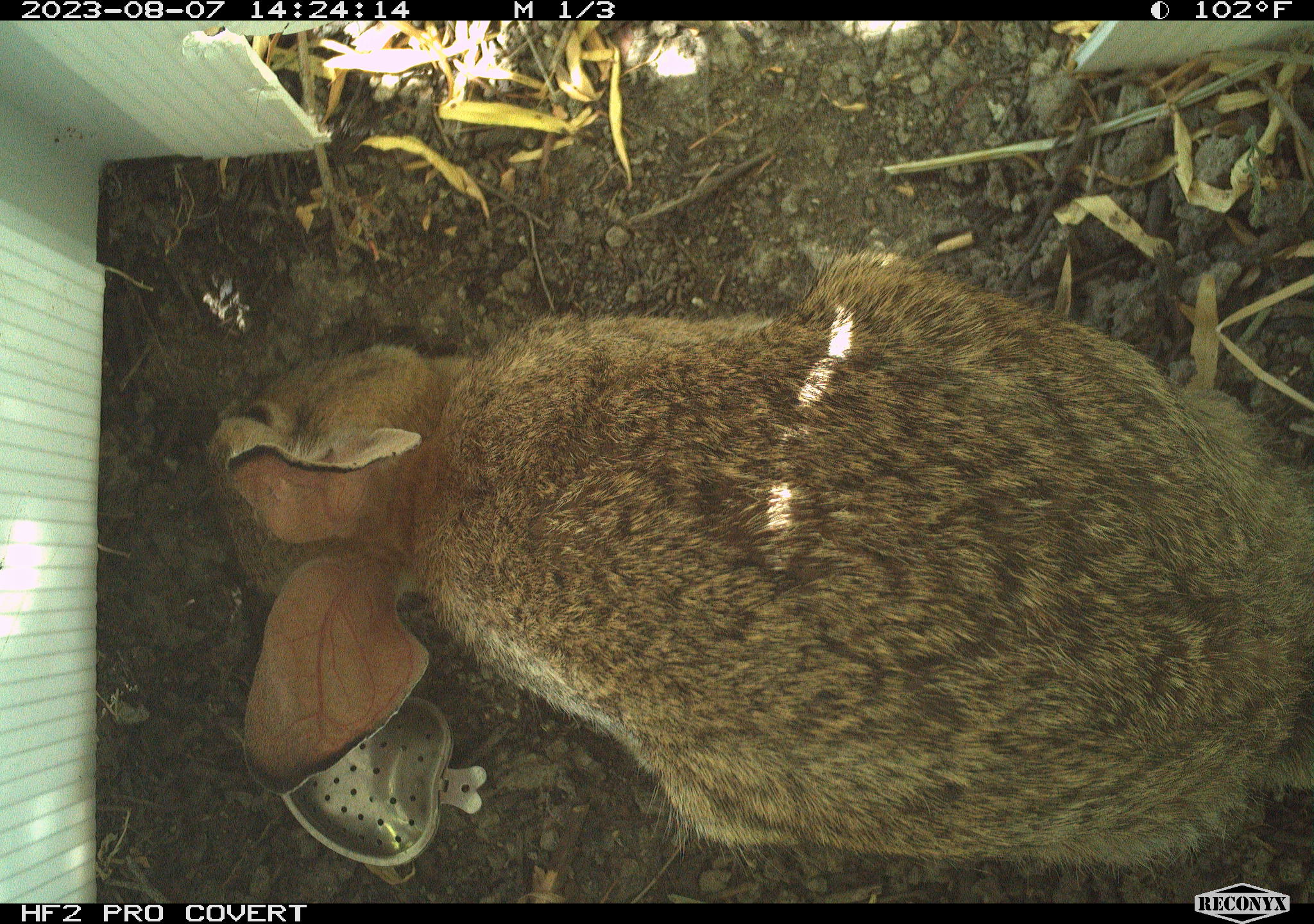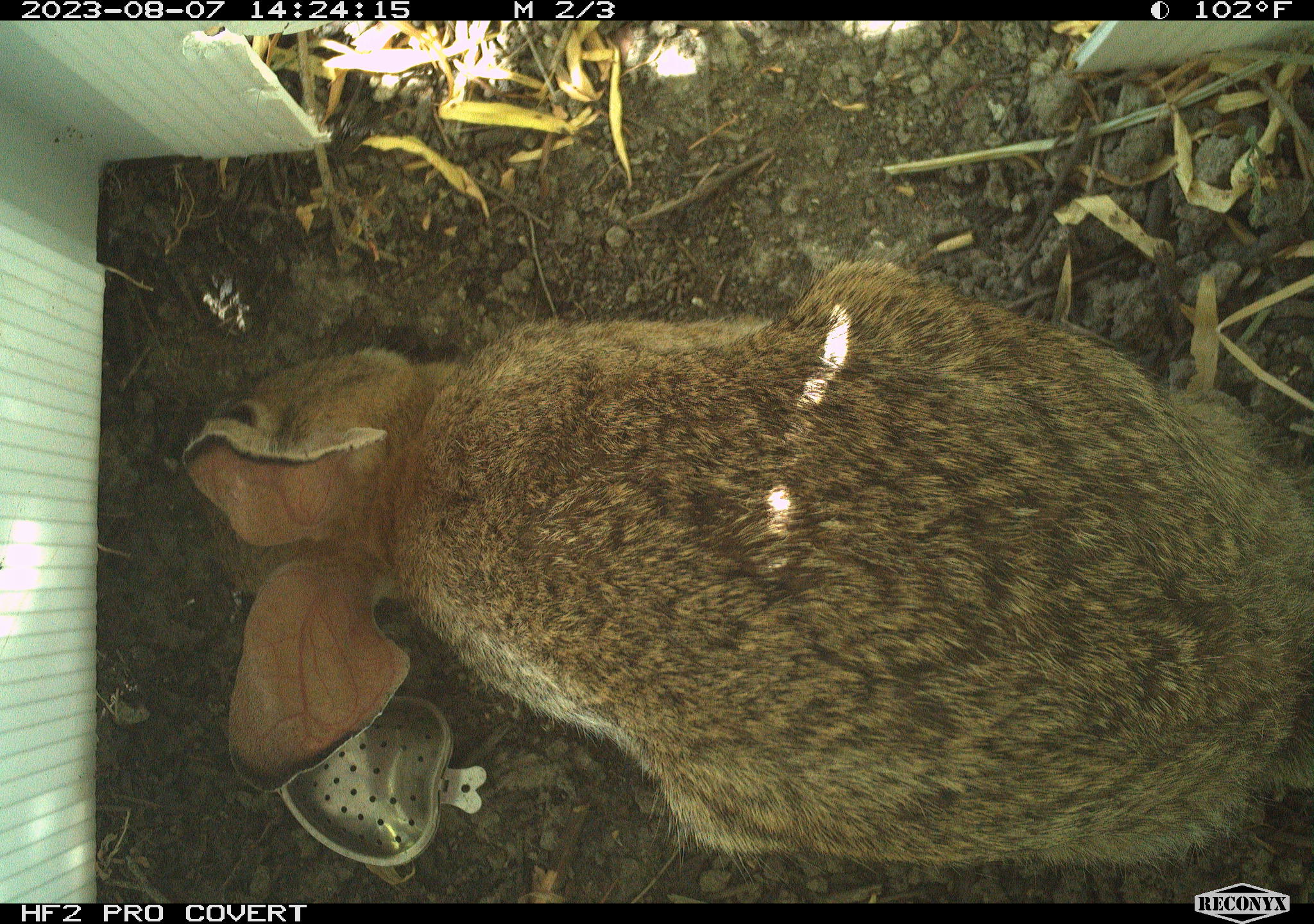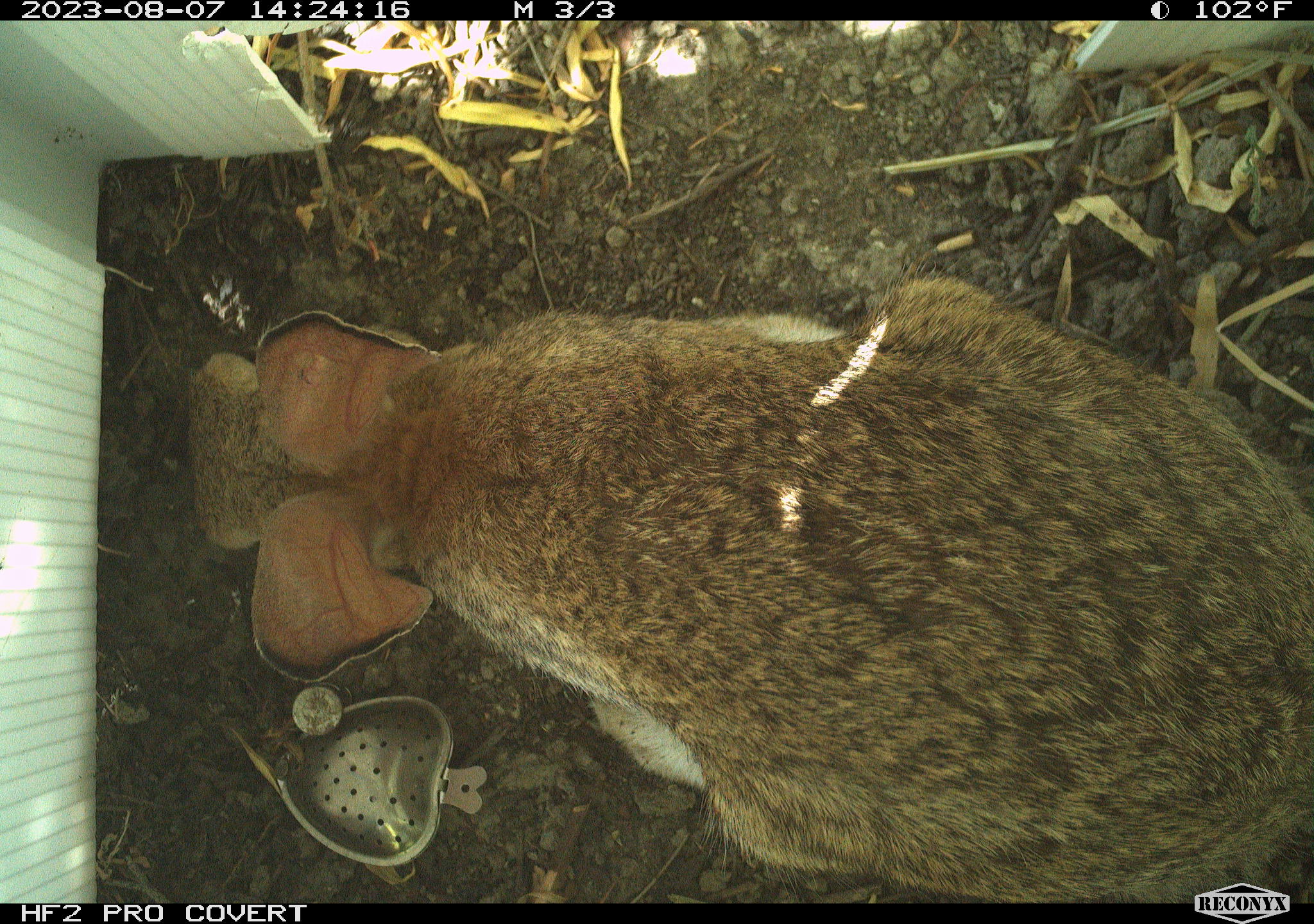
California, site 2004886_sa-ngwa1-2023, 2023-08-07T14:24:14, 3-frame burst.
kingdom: Animalia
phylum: Chordata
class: Mammalia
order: Lagomorpha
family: Leporidae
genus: Sylvilagus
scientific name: Sylvilagus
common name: cottontail rabbits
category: sylvilagus species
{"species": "sylvilagus species (cottontail rabbits) (Sylvilagus)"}